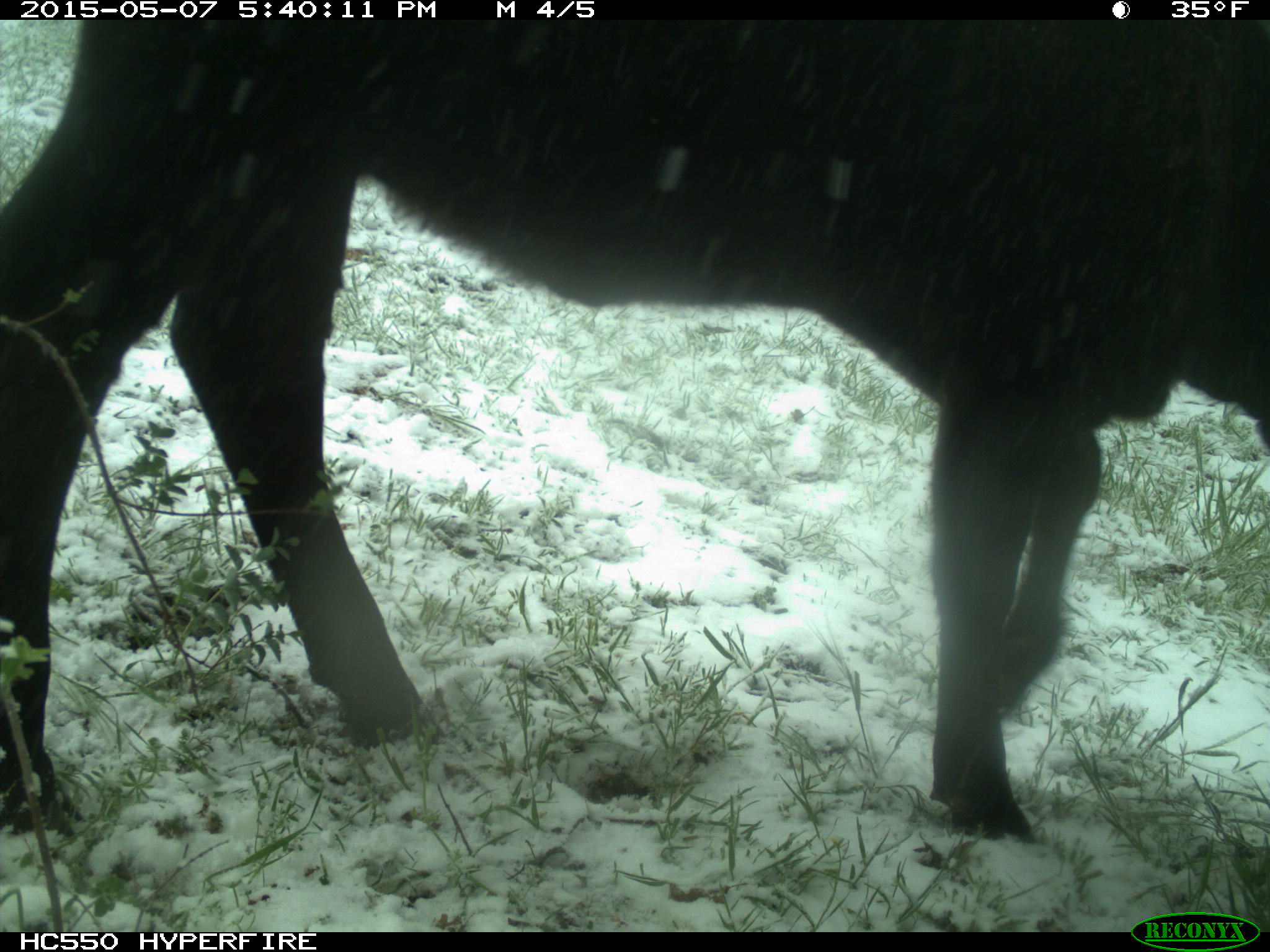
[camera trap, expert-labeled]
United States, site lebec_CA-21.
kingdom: Animalia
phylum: Chordata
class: Mammalia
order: Artiodactyla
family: Bovidae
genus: Bos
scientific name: Bos taurus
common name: domestic cow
Bos taurus (domestic cow).